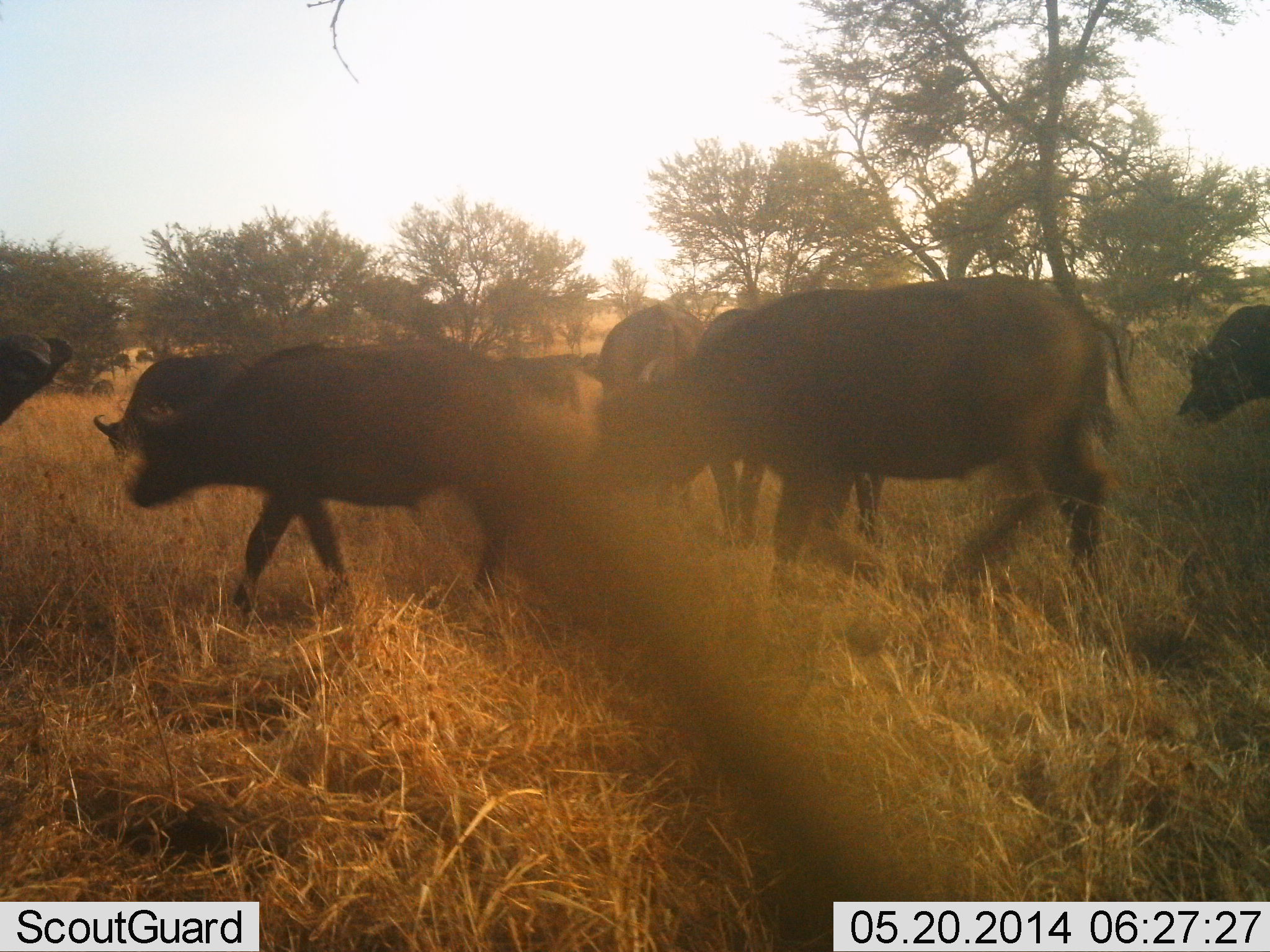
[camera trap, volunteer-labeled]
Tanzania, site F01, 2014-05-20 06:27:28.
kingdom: Animalia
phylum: Chordata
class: Mammalia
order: Artiodactyla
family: Bovidae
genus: Syncerus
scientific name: Syncerus caffer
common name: cape buffalo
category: buffalo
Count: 7.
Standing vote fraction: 0%.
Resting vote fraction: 0%.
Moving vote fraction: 100%.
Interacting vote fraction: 0%.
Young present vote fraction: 0%.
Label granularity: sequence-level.